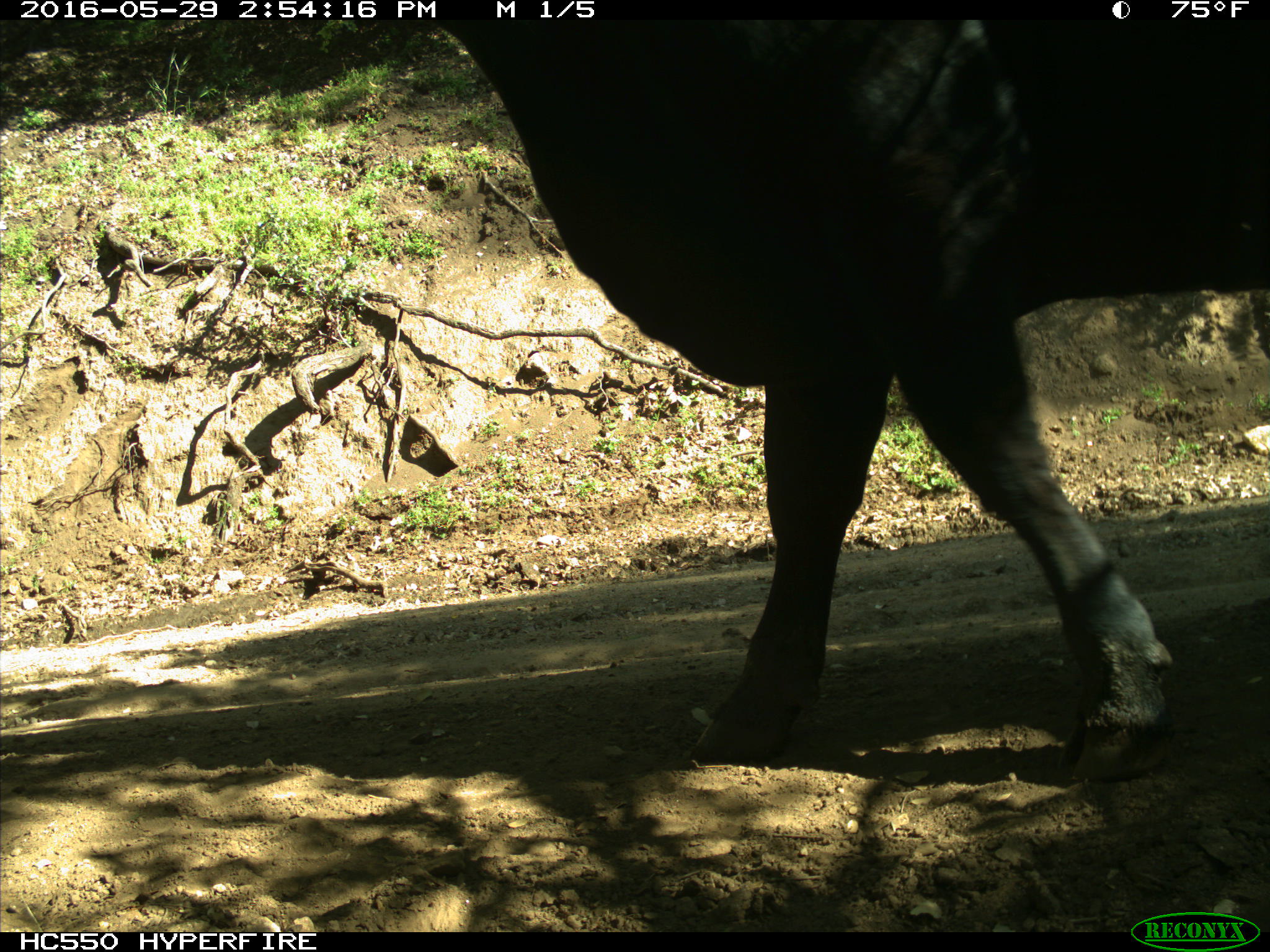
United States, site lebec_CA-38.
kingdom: Animalia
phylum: Chordata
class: Mammalia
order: Artiodactyla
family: Bovidae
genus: Bos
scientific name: Bos taurus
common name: domestic cow